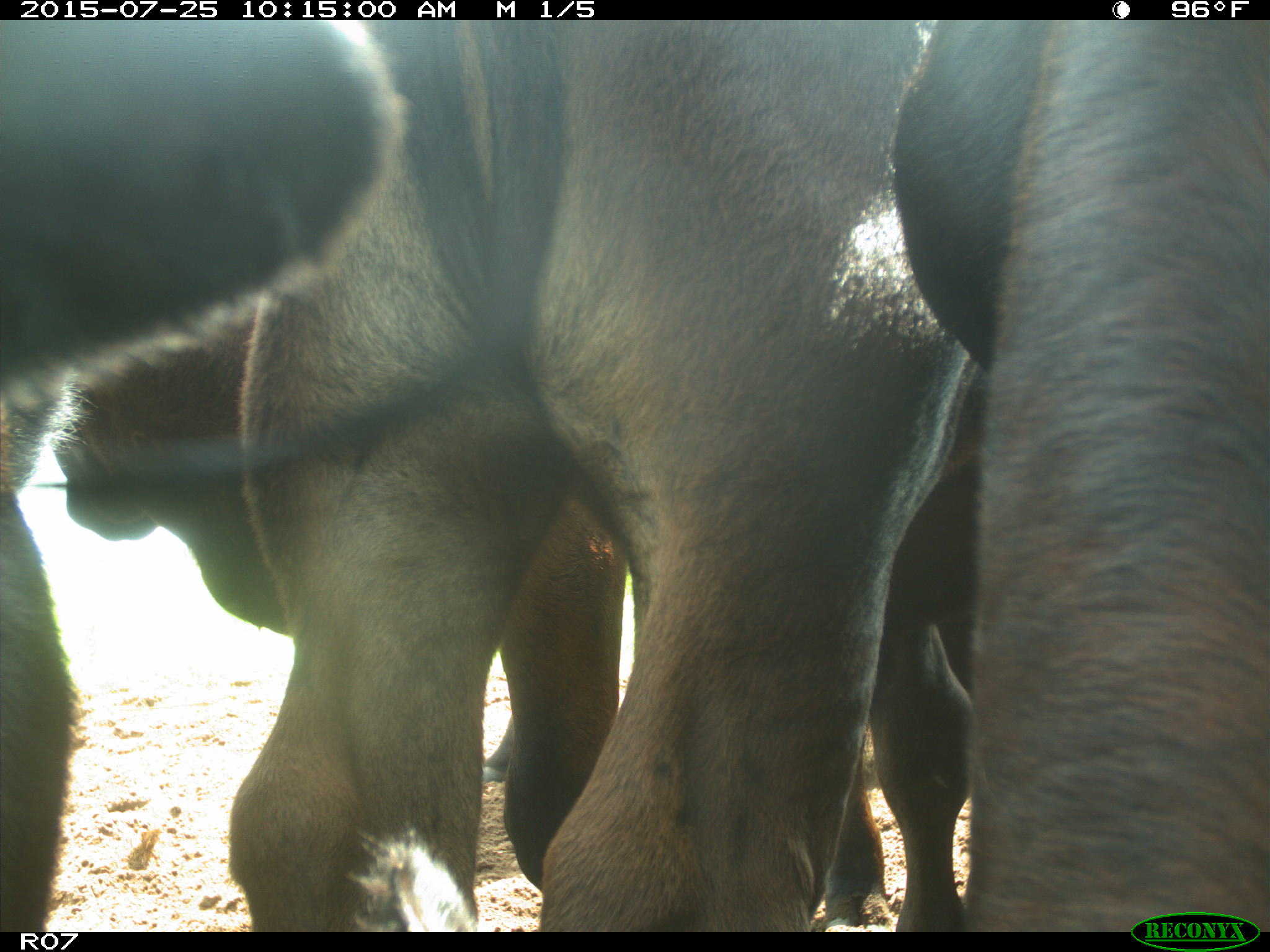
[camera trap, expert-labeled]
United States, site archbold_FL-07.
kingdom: Animalia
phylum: Chordata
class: Mammalia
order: Artiodactyla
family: Bovidae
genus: Bos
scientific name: Bos taurus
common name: domestic cow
Bos taurus (domestic cow).